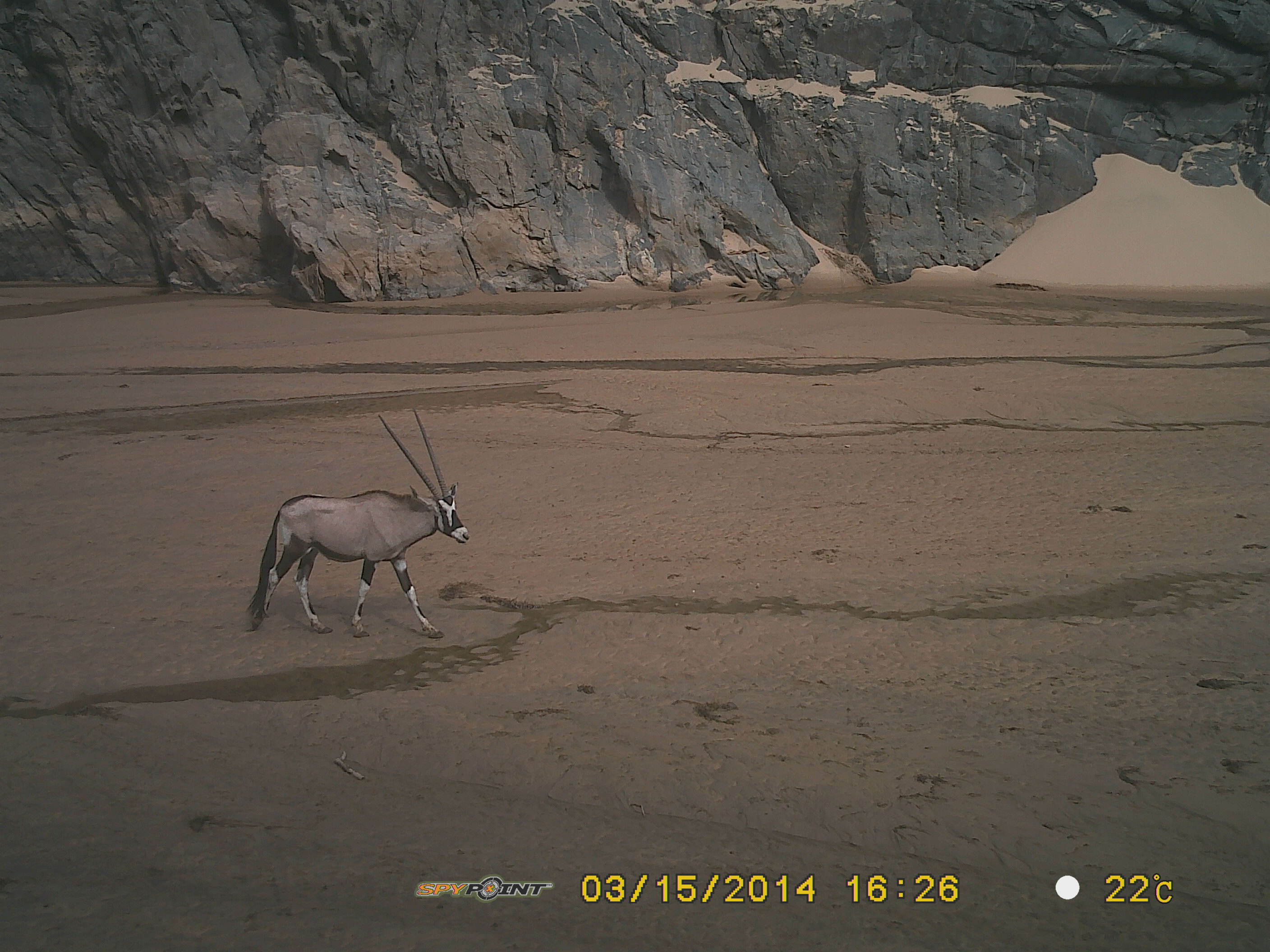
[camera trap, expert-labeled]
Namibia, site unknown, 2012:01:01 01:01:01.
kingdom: Animalia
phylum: Chordata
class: Mammalia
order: Artiodactyla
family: Bovidae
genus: Oryx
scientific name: Oryx gazella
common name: gemsbok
Oryx gazella (gemsbok).